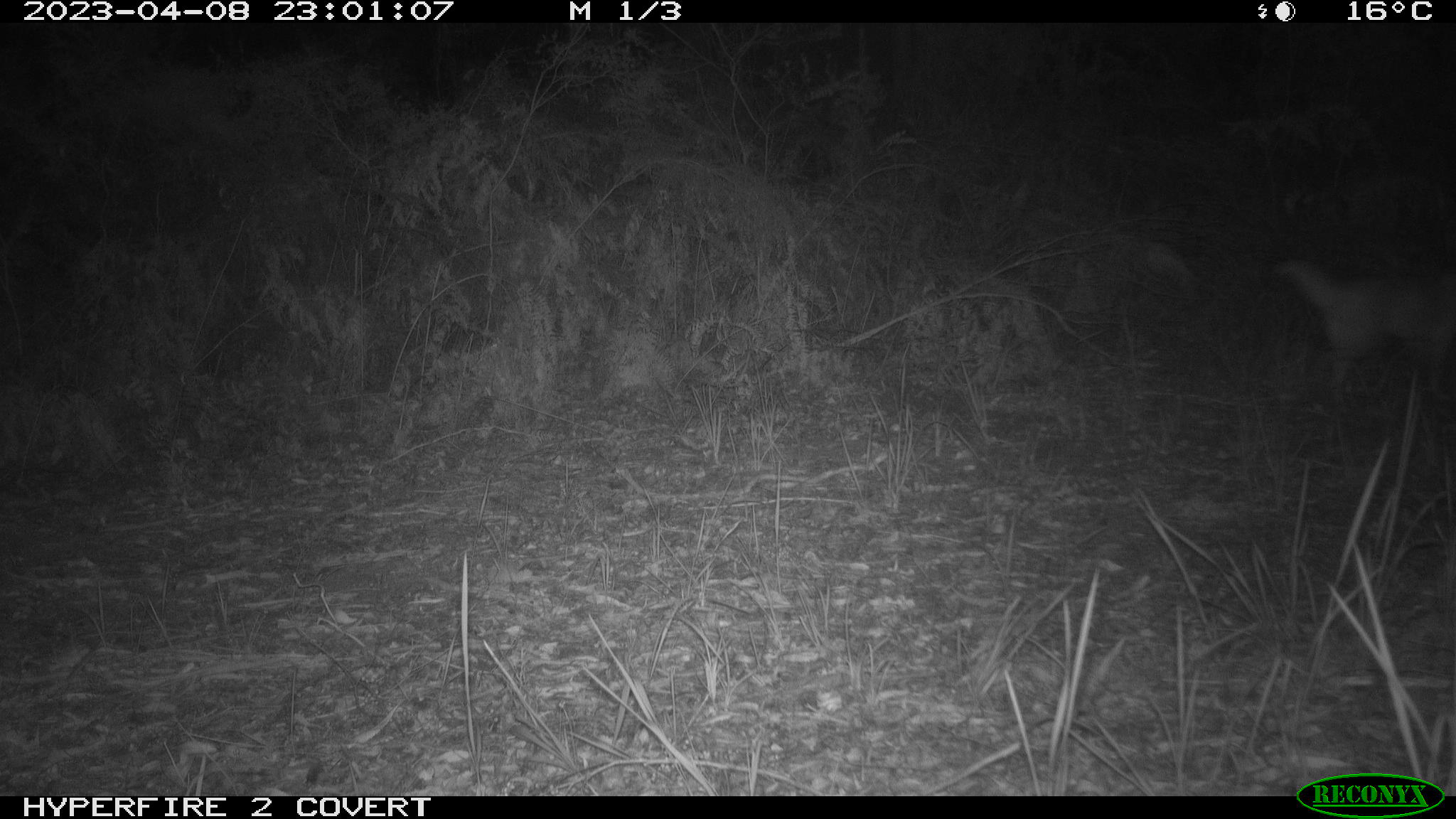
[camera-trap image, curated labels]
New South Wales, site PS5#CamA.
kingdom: Animalia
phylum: Chordata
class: Mammalia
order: Carnivora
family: Canidae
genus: Canis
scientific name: Canis familiaris dingo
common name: dingo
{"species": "dingo (Canis familiaris dingo)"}